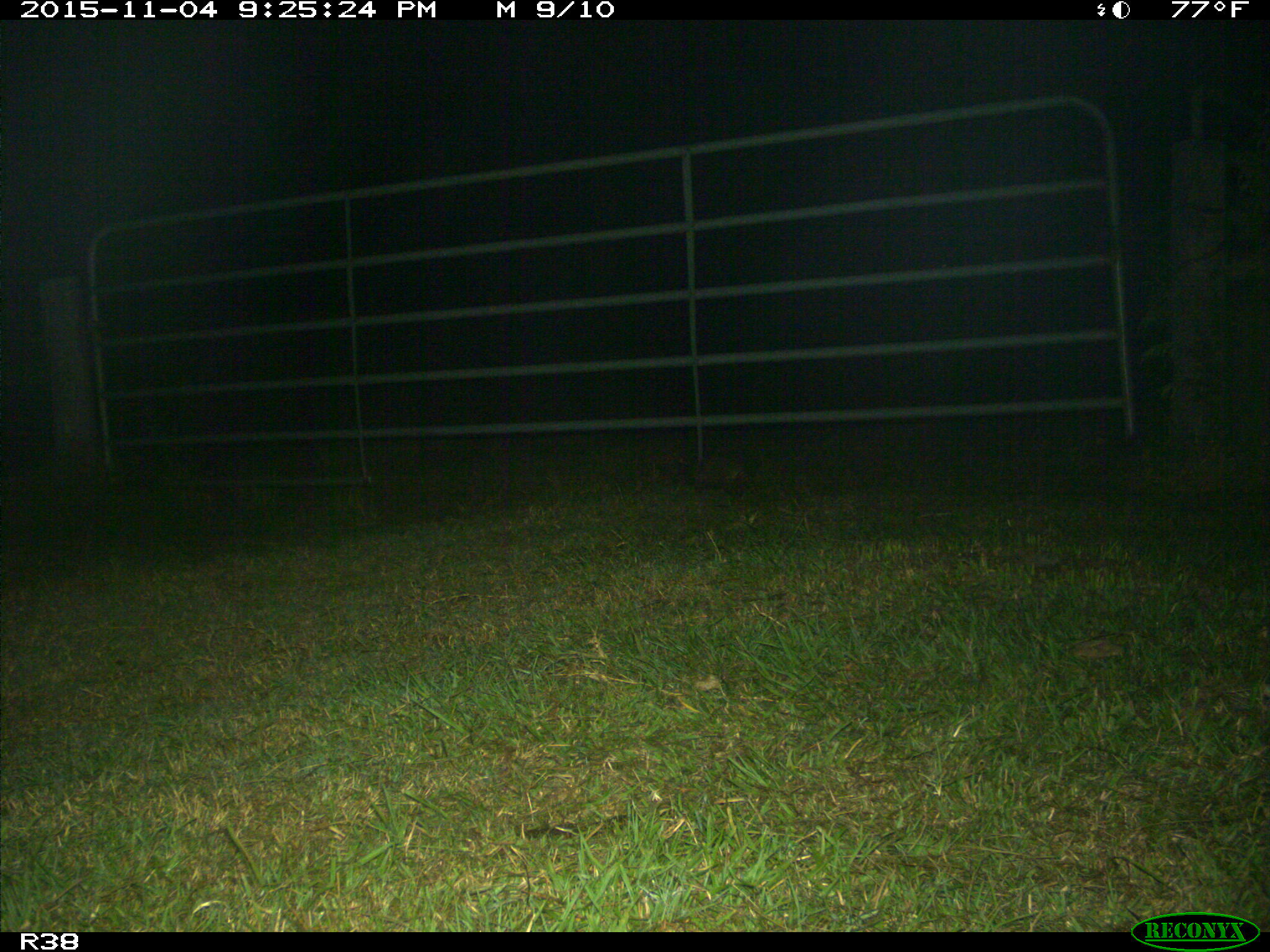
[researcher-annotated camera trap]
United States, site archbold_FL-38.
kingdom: Animalia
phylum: Chordata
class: Mammalia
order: Cingulata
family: Dasypodidae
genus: Dasypus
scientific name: Dasypus novemcinctus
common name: nine-banded armadillo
Dasypus novemcinctus (nine-banded armadillo).